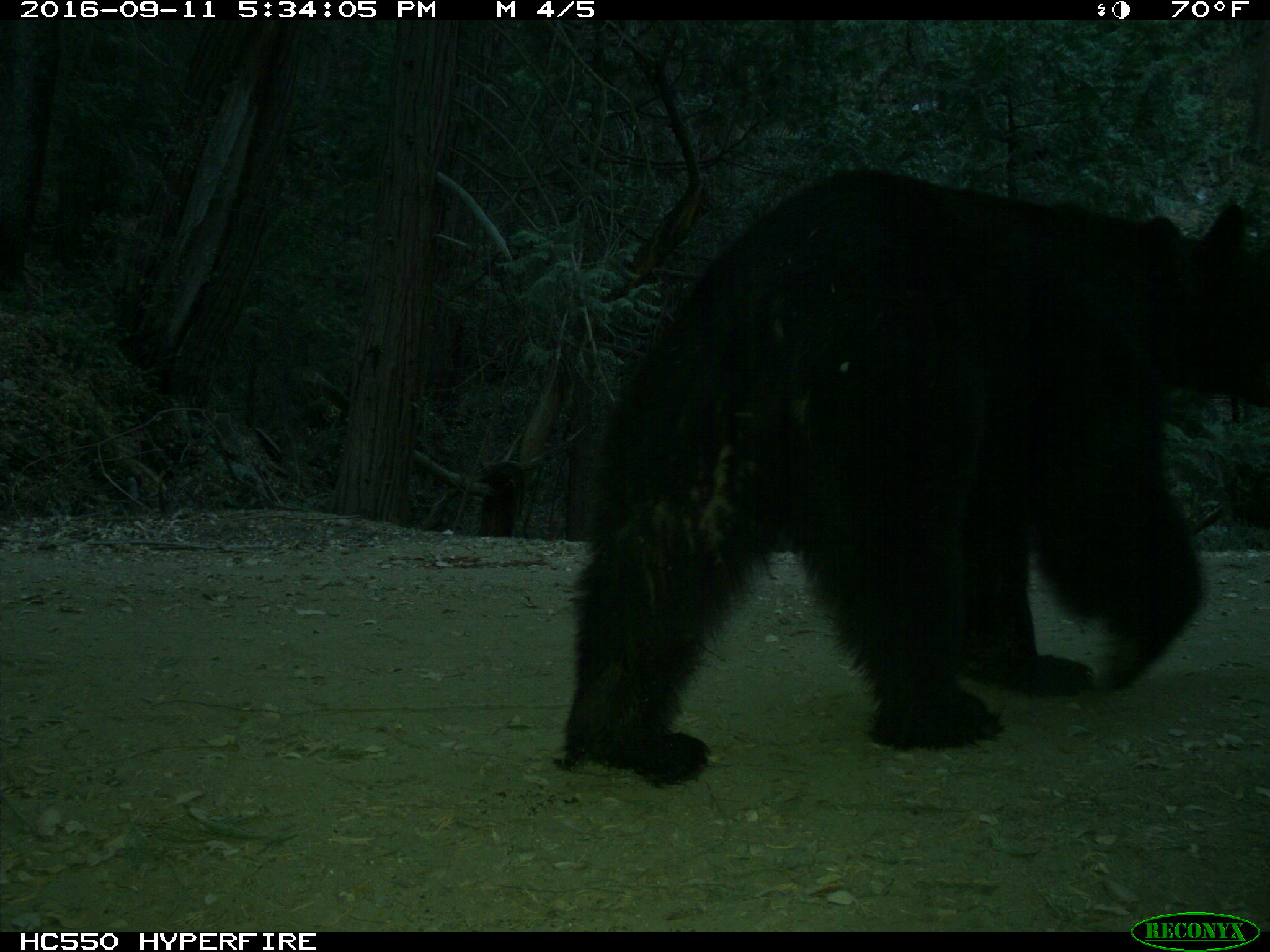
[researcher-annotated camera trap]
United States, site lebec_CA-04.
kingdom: Animalia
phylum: Chordata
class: Mammalia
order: Carnivora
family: Ursidae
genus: Ursus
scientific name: Ursus americanus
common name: american black bear